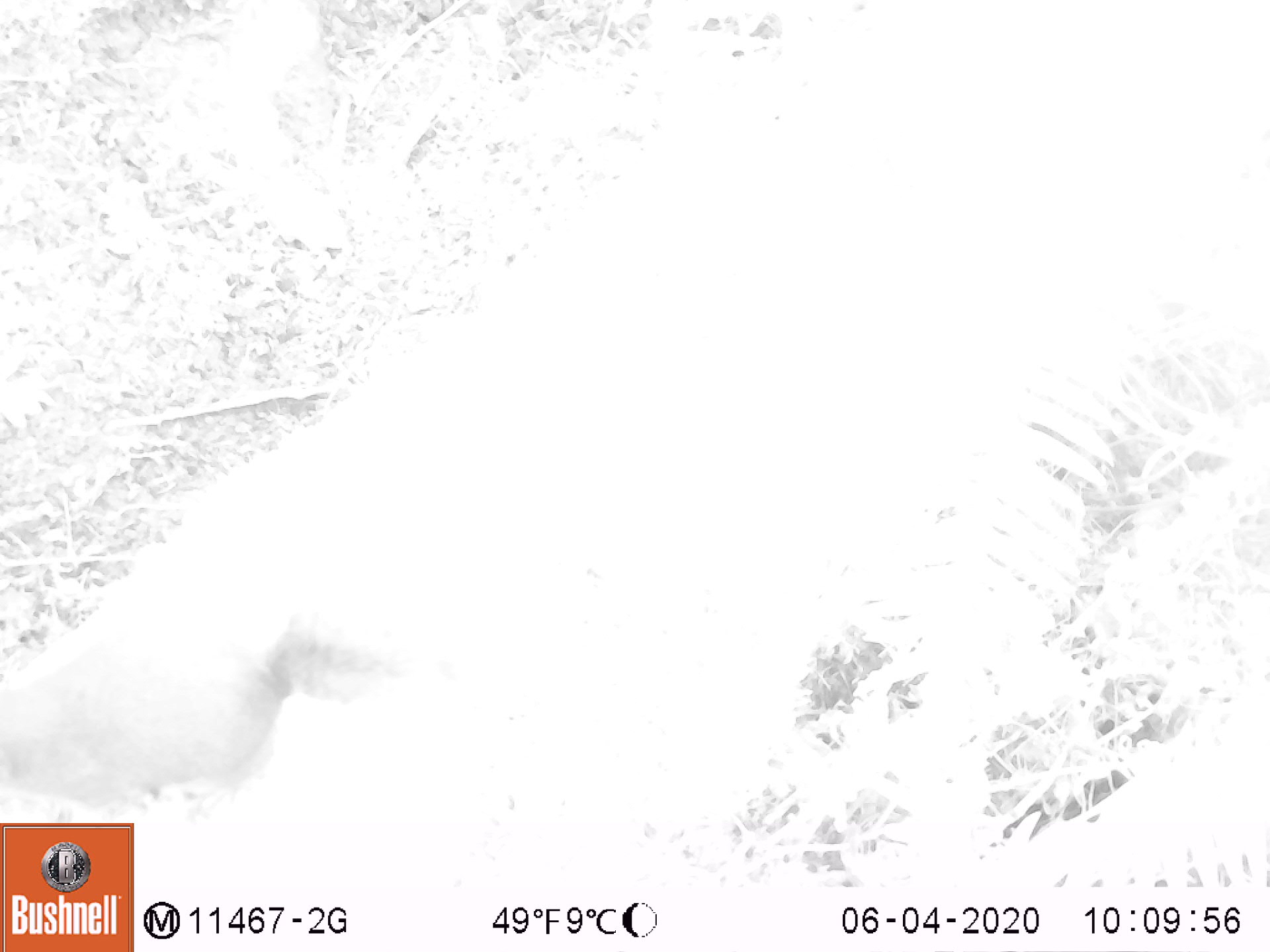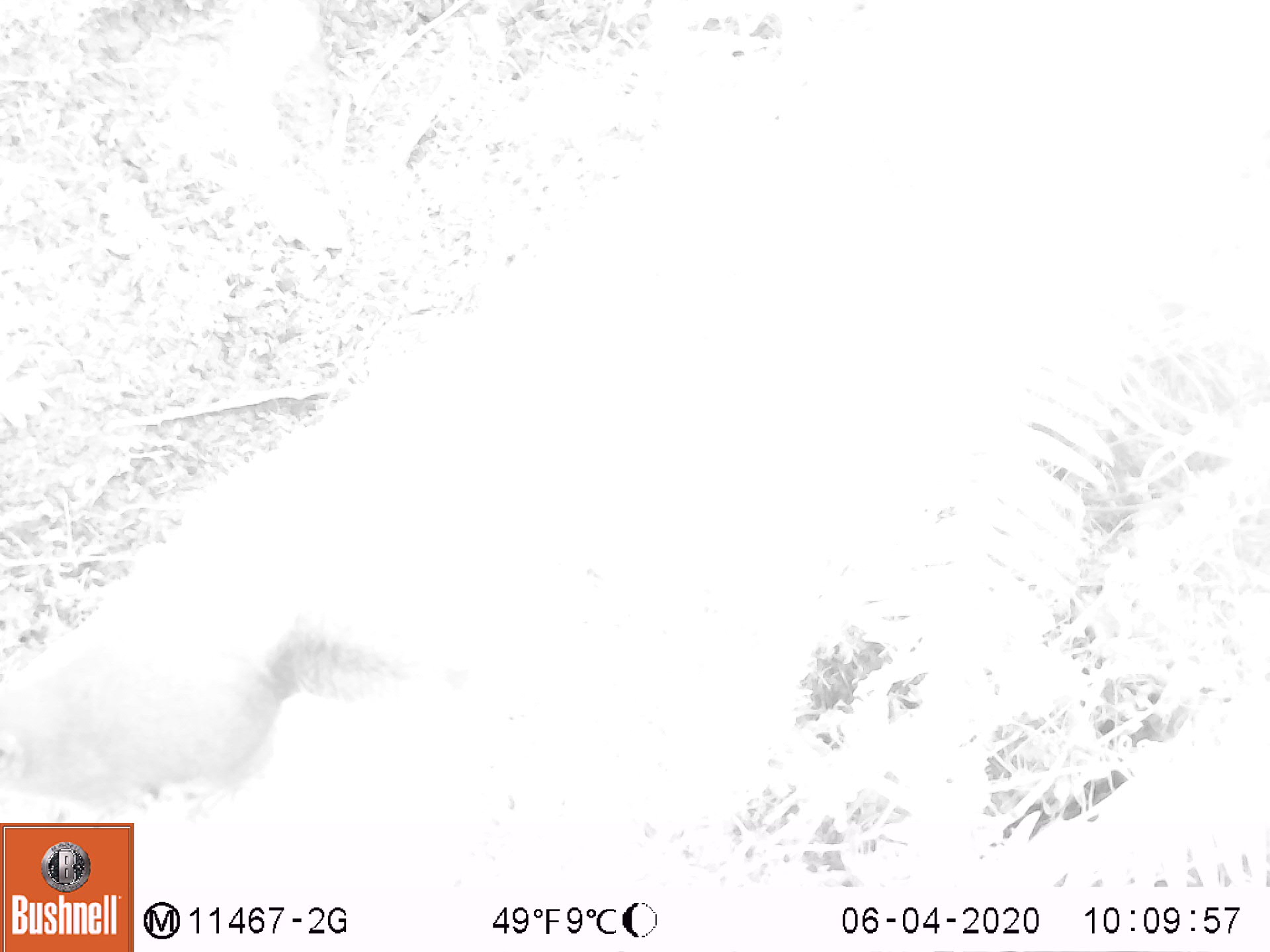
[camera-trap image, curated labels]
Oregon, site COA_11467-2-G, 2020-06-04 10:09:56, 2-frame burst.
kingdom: Animalia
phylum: Chordata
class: Mammalia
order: Rodentia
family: Sciuridae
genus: Tamiasciurus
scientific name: Tamiasciurus douglasii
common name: douglas squirrel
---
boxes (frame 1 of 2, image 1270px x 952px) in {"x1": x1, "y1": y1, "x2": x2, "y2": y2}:
douglas squirrel: {"x1": 0, "y1": 584, "x2": 522, "y2": 815}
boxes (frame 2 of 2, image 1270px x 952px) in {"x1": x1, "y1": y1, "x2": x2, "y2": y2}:
douglas squirrel: {"x1": 1, "y1": 586, "x2": 431, "y2": 818}